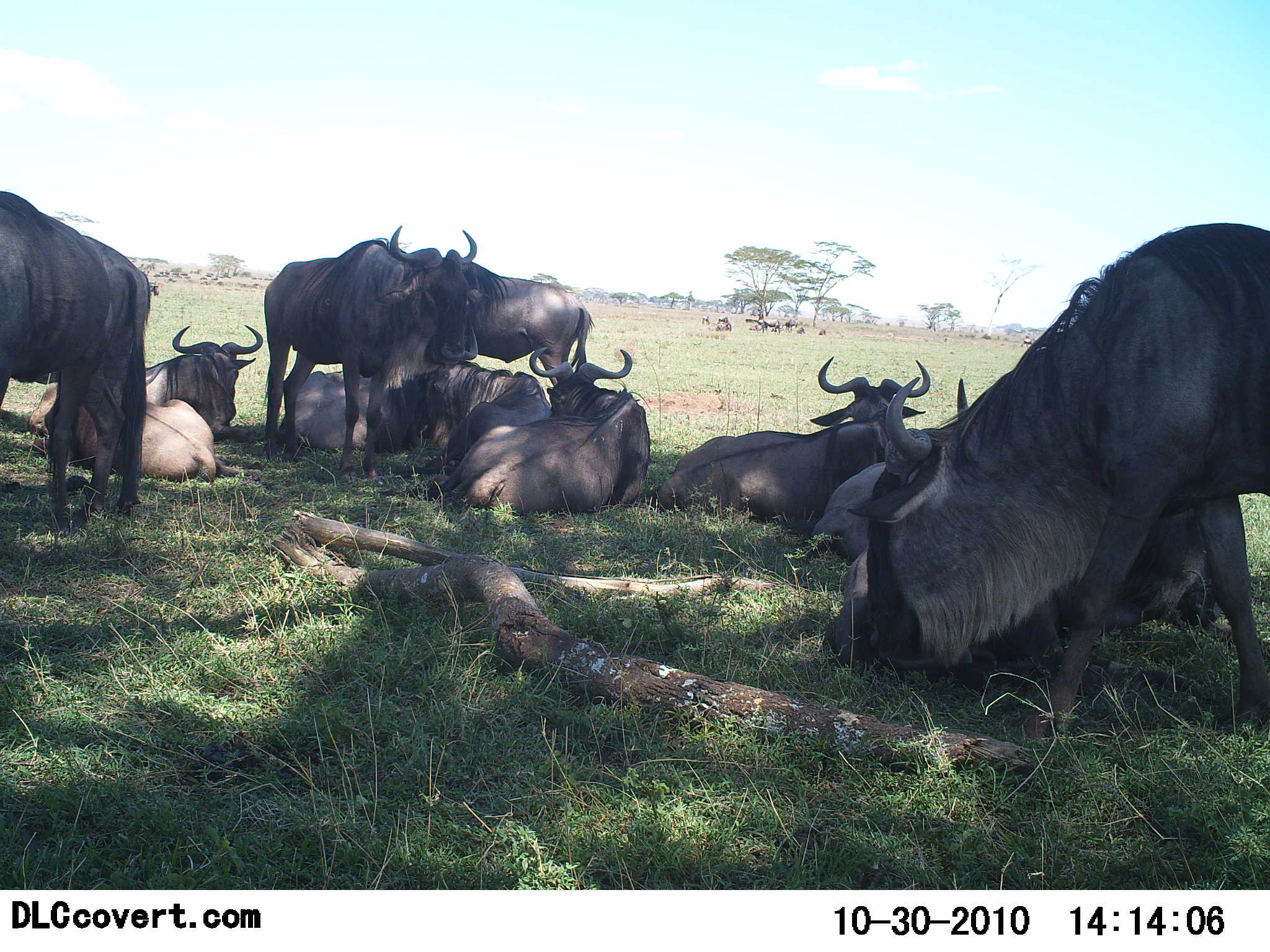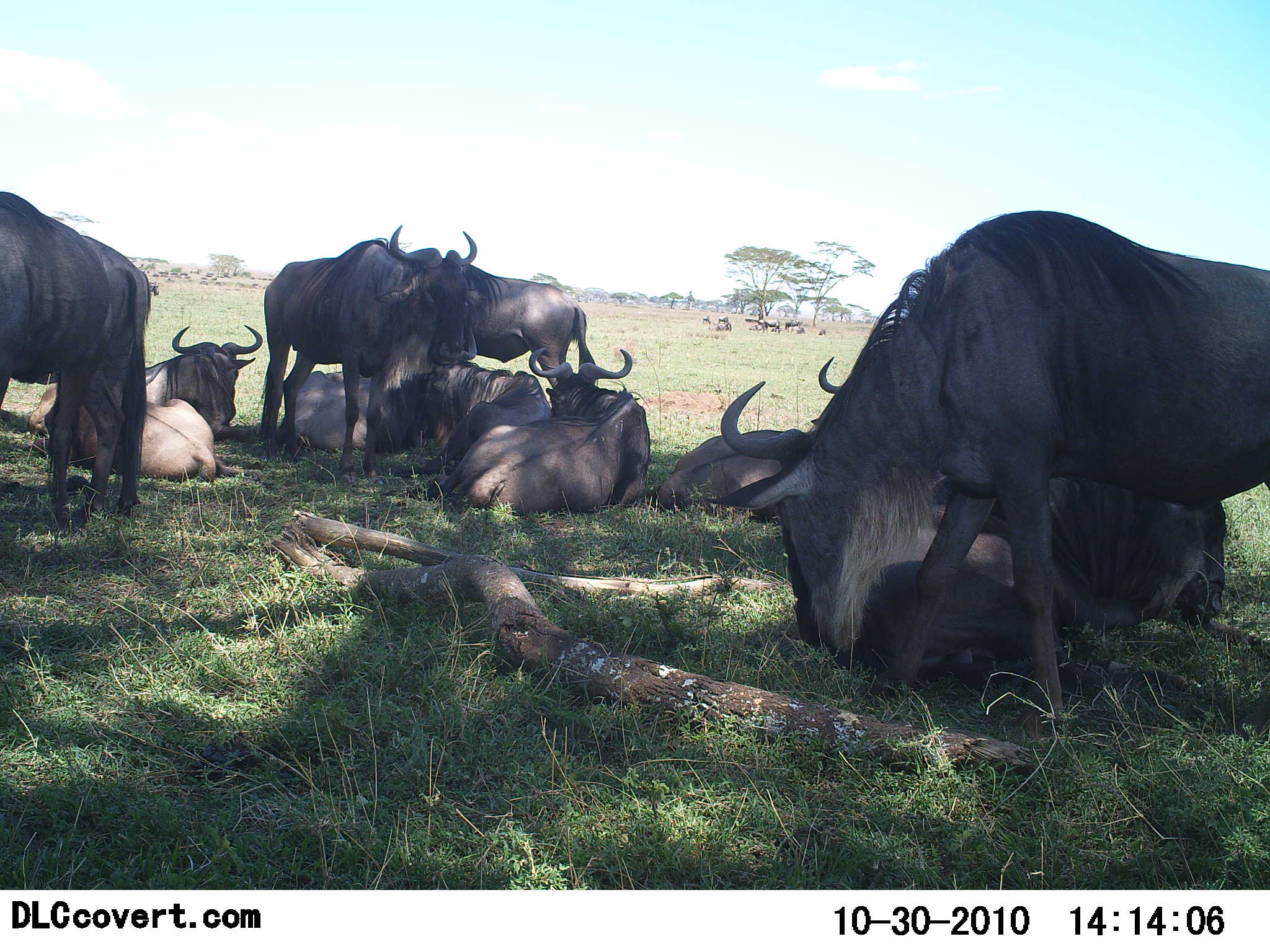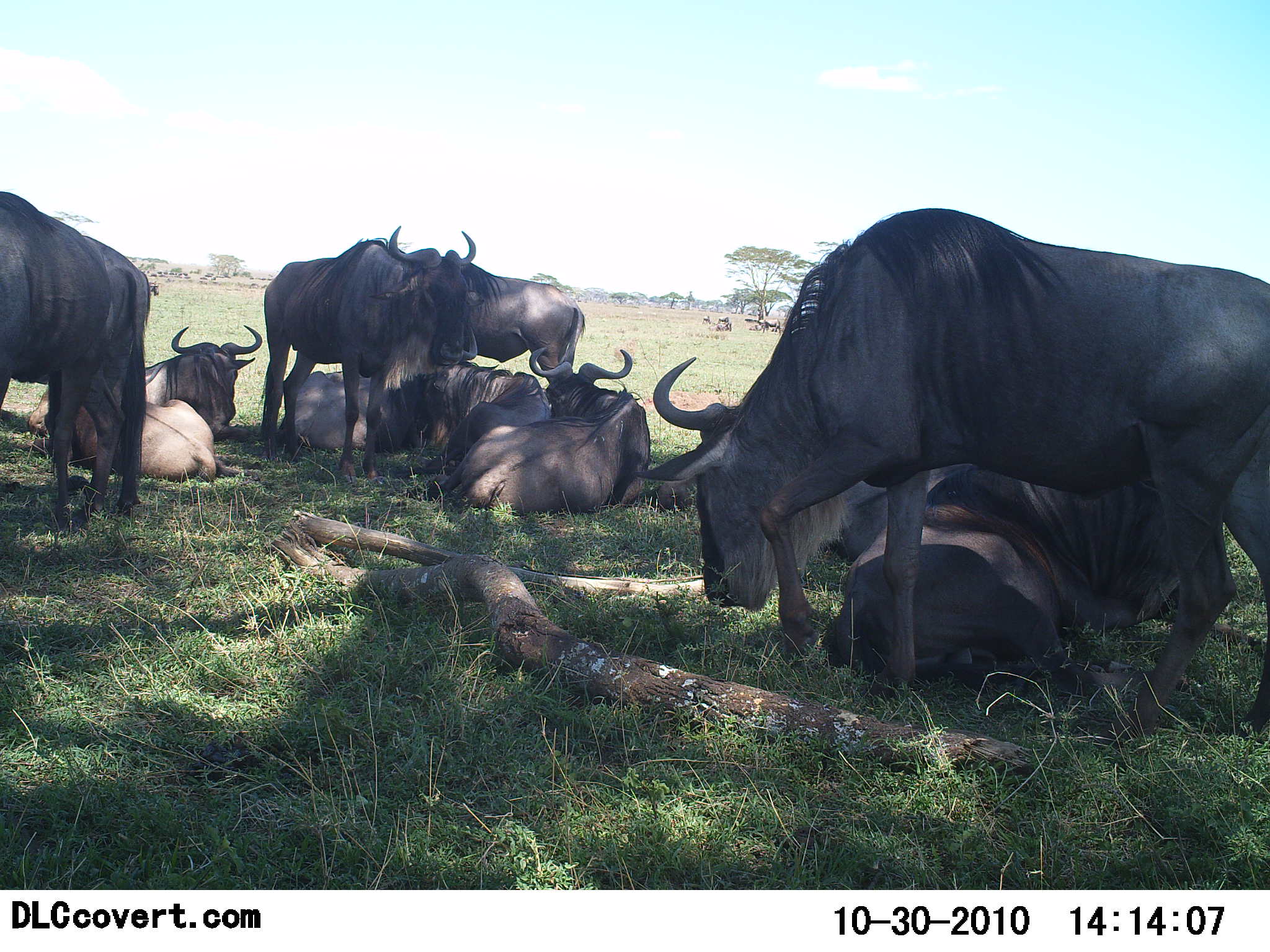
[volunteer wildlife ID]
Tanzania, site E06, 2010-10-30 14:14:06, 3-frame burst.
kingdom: Animalia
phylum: Chordata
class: Mammalia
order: Artiodactyla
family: Bovidae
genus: Connochaetes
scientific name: Connochaetes taurinus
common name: blue wildebeest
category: wildebeest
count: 11-50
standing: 67%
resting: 92%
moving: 42%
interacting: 8%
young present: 0%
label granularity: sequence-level